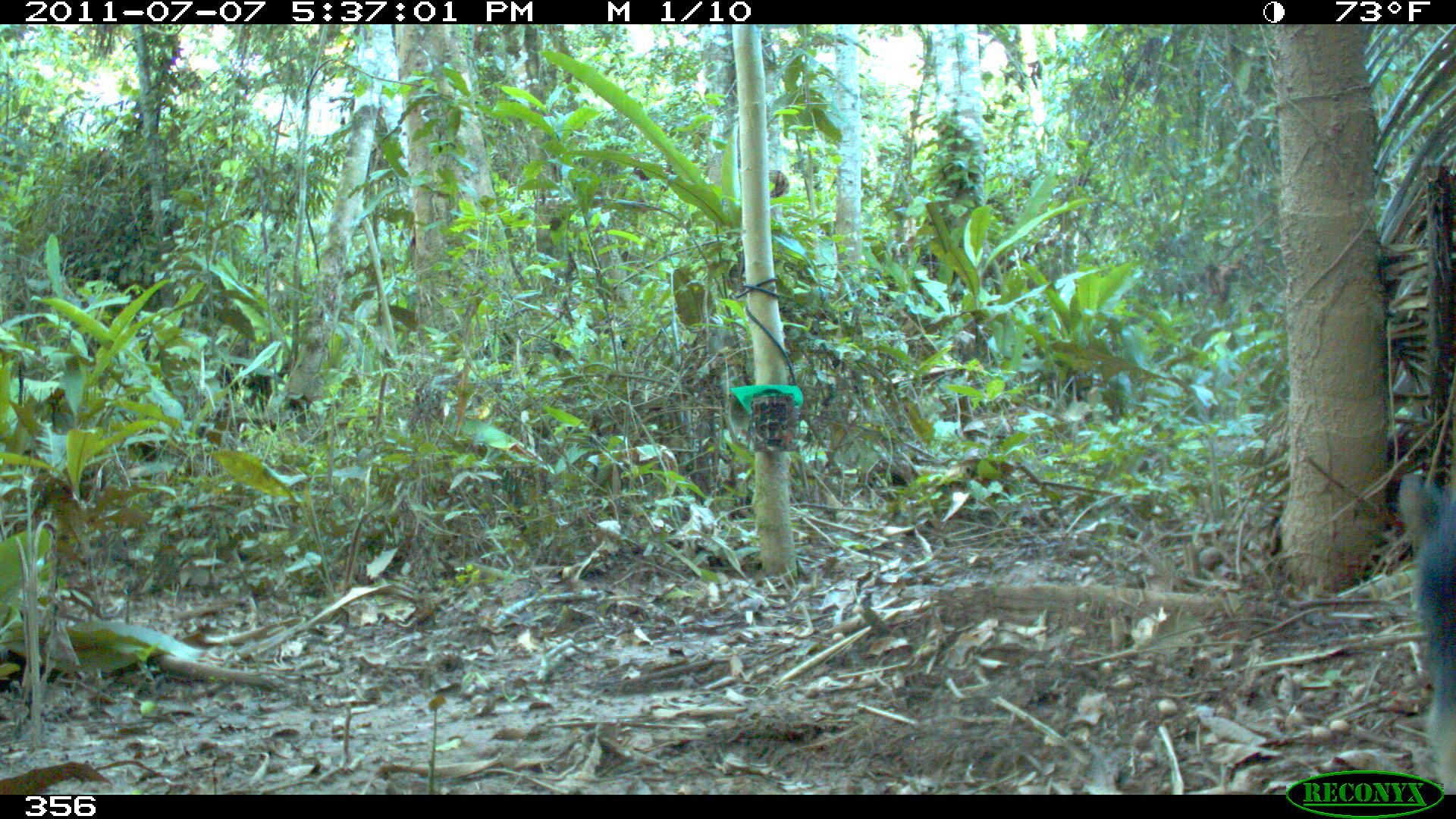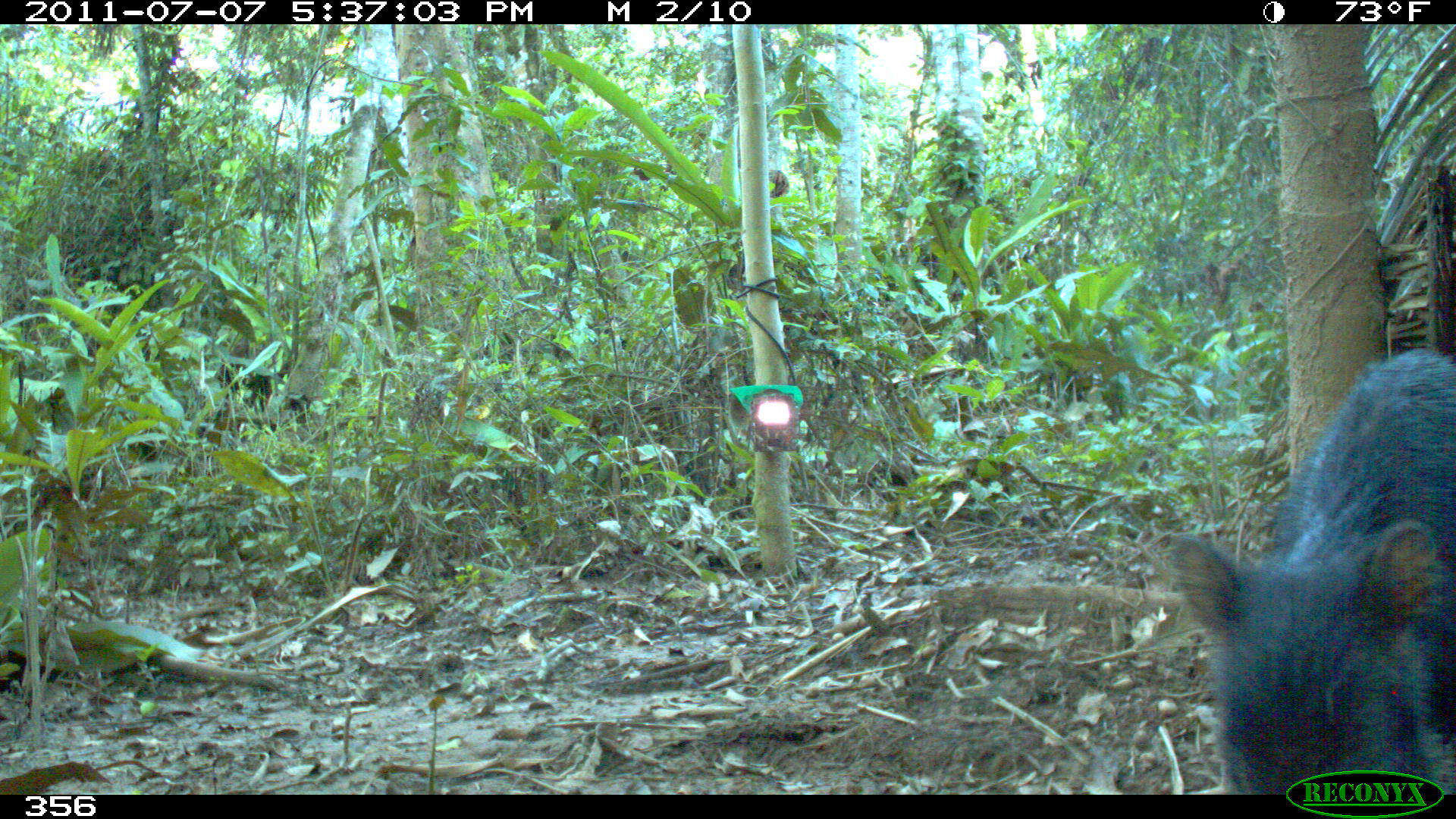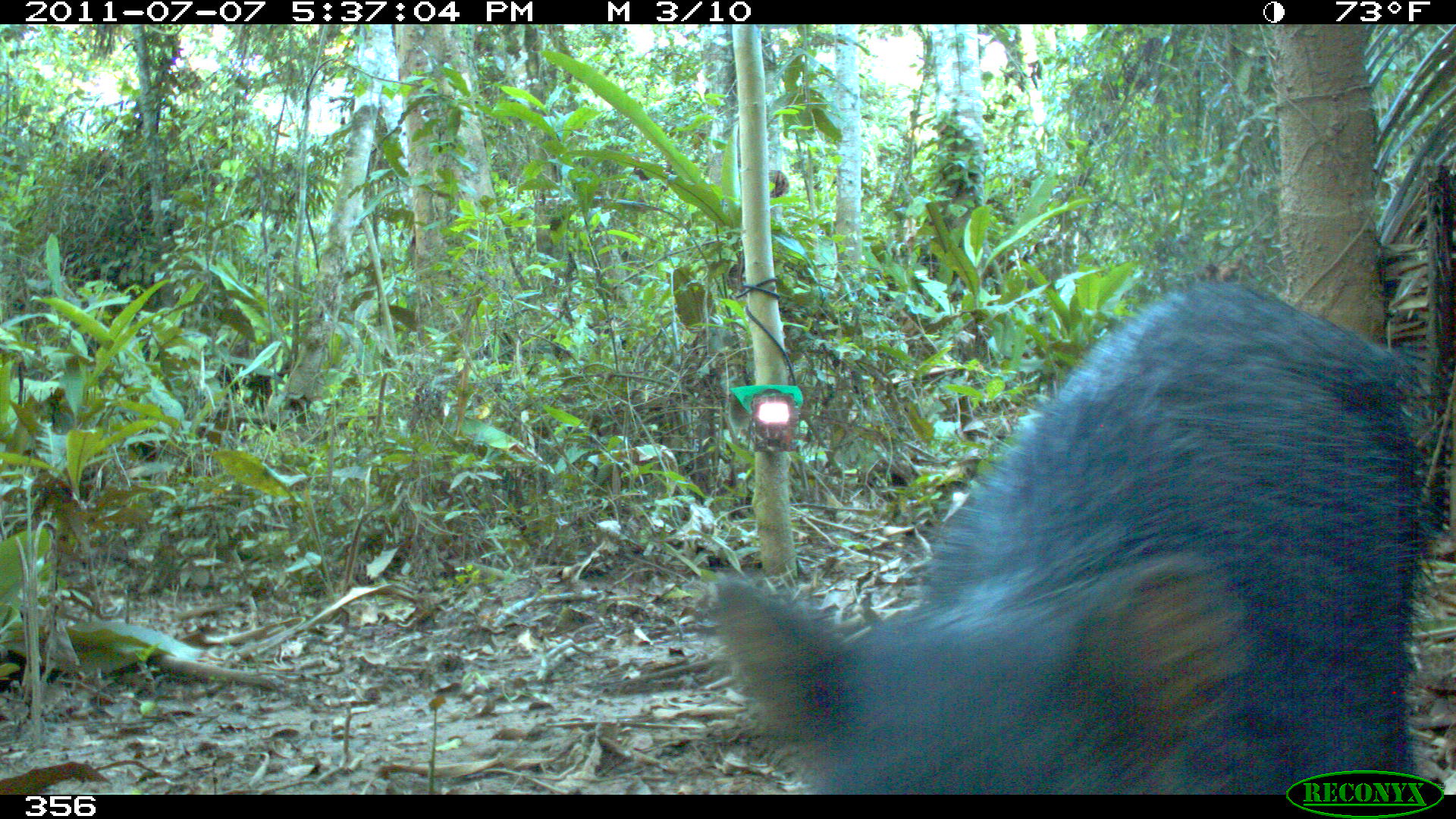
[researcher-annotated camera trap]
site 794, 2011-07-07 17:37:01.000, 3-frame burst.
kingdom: Animalia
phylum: Chordata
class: Mammalia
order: Artiodactyla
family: Tayassuidae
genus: Tayassu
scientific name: Tayassu pecari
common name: white-lipped peccary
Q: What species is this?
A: Tayassu pecari (white-lipped peccary).